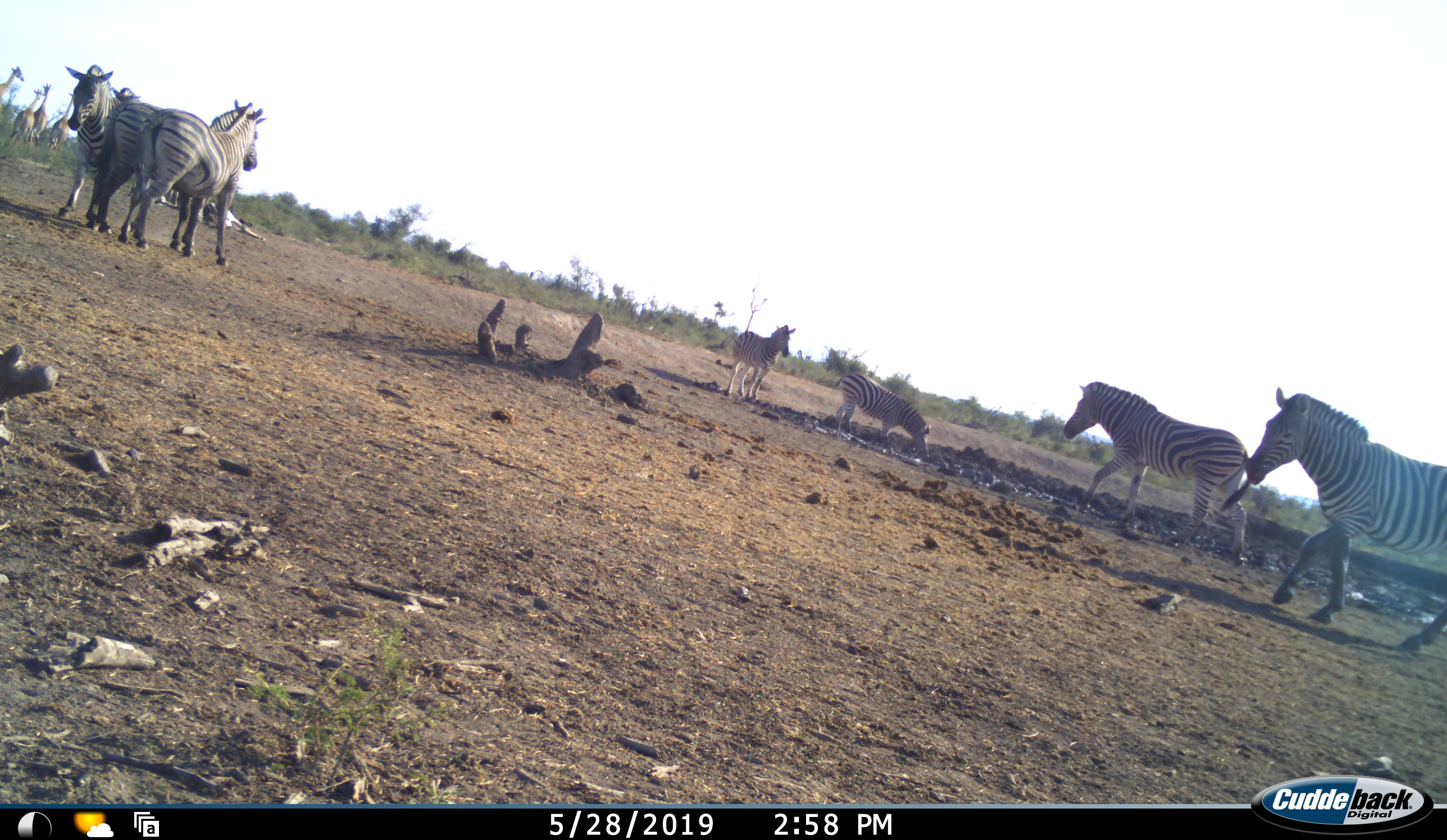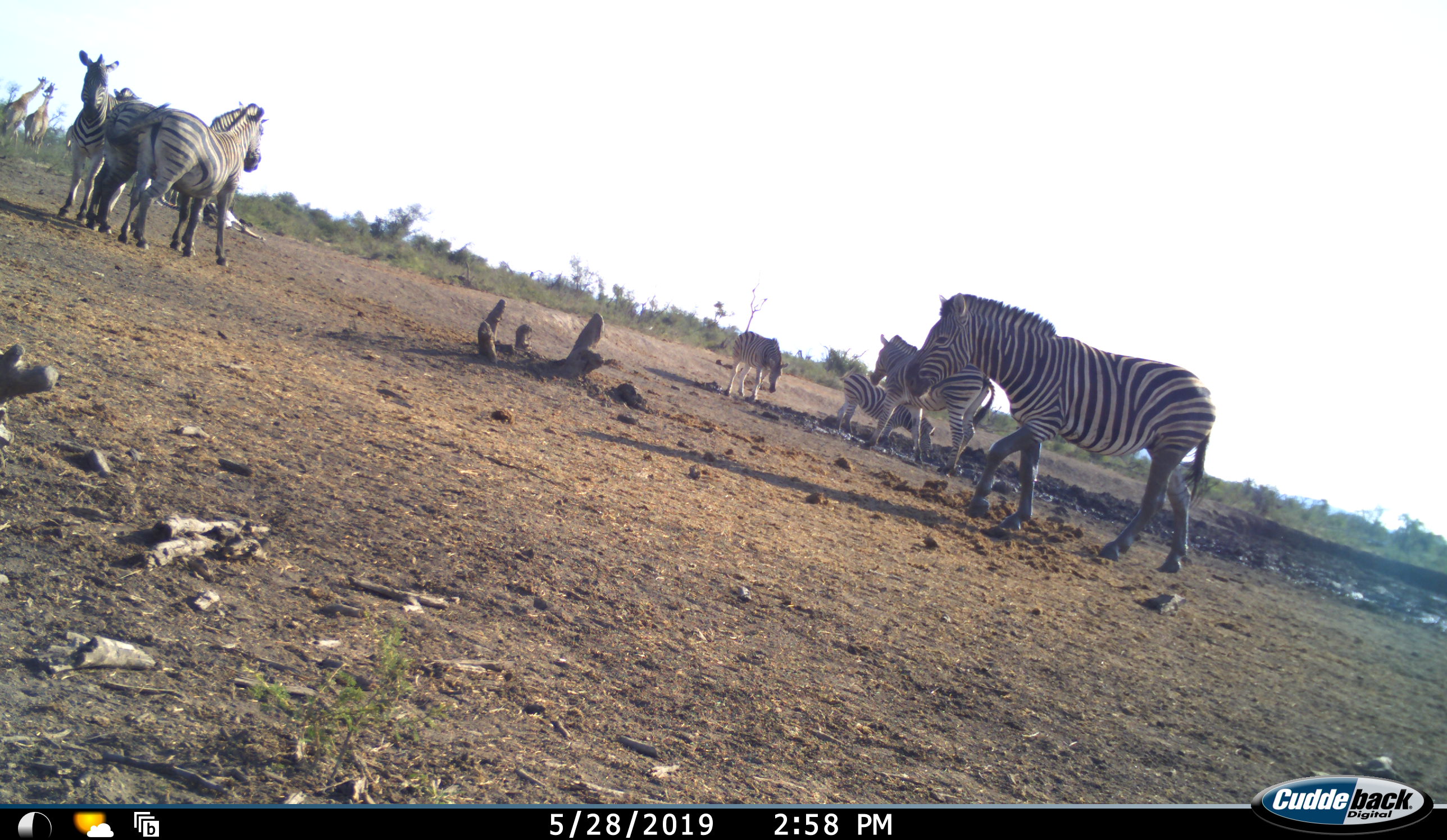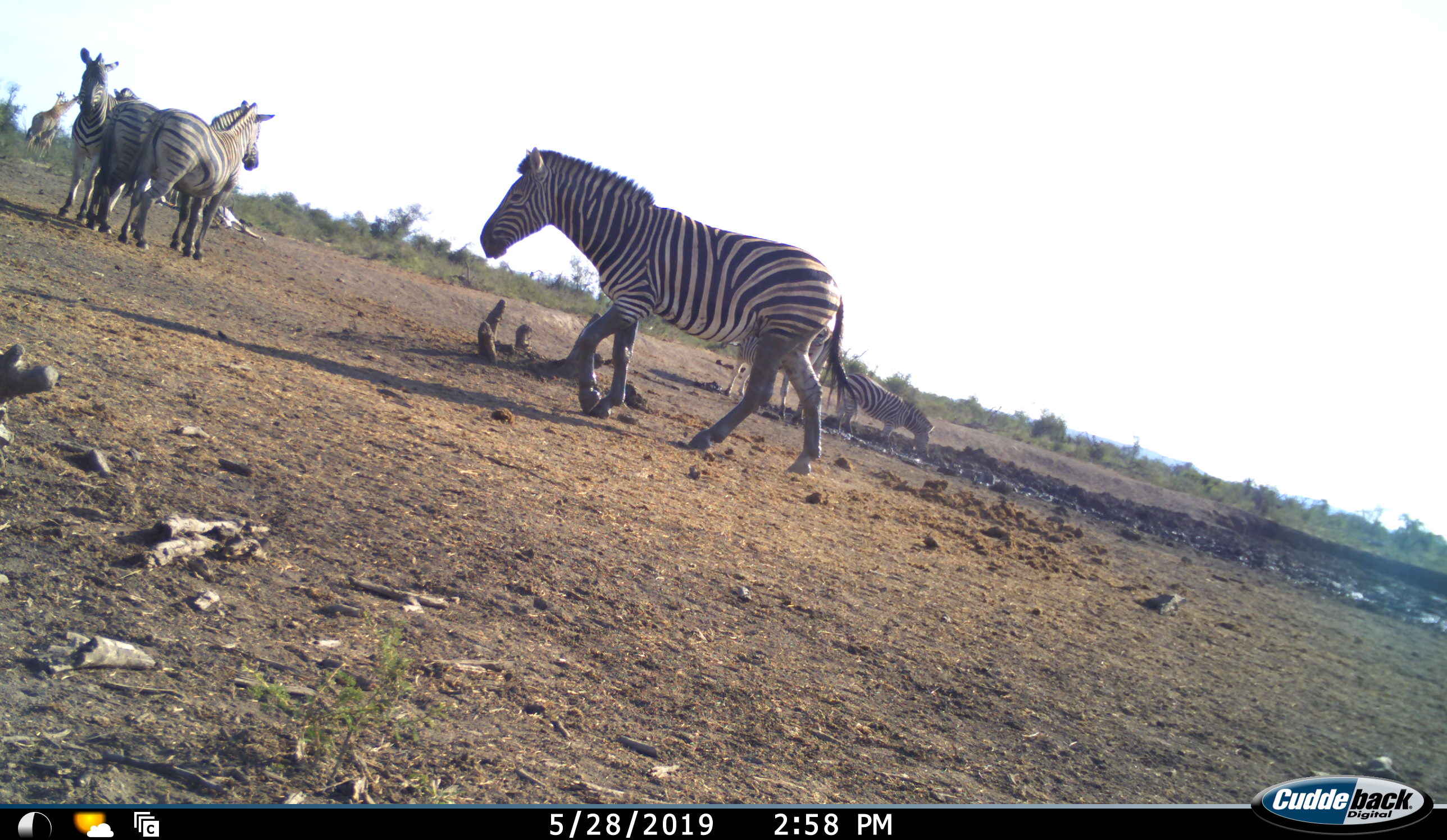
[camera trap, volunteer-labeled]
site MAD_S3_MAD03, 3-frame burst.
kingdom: Animalia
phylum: Chordata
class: Mammalia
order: Perissodactyla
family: Equidae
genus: Equus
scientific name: Equus quagga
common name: plains zebra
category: zebraplains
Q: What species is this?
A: Zebraplains (plains zebra) (Equus quagga).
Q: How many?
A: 7.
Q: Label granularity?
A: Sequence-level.